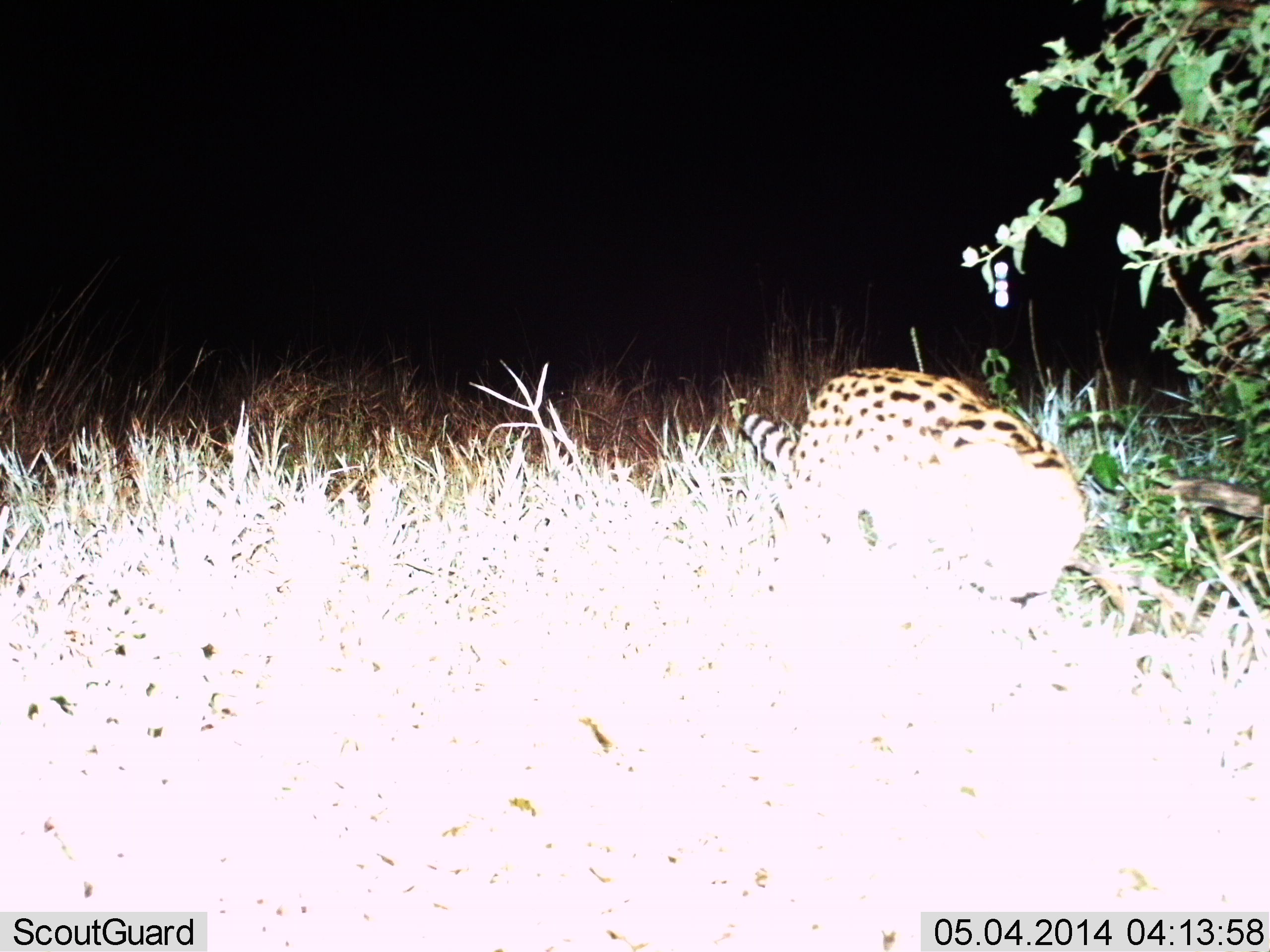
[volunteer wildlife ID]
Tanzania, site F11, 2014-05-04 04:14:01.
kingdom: Animalia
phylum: Chordata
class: Mammalia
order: Carnivora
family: Felidae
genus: Leptailurus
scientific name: Leptailurus serval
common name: serval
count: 1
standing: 30%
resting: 0%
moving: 70%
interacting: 0%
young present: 0%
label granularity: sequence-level